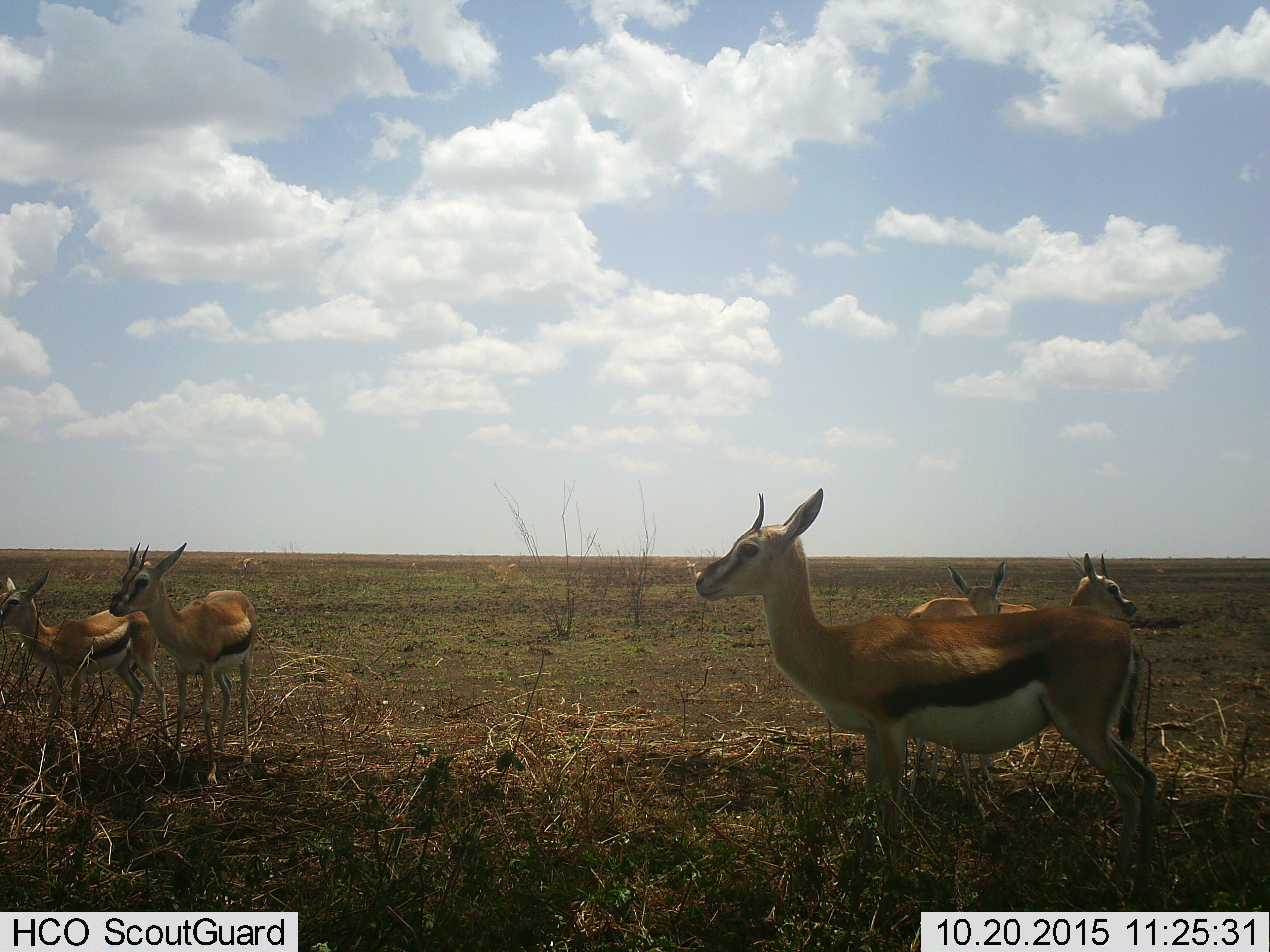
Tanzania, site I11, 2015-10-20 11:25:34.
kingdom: Animalia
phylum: Chordata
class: Mammalia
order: Artiodactyla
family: Bovidae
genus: Eudorcas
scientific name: Eudorcas thomsonii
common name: thomson's gazelle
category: gazellethomsons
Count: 8.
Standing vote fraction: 100%.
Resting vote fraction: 20%.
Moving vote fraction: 30%.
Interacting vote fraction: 20%.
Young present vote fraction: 50%.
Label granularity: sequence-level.